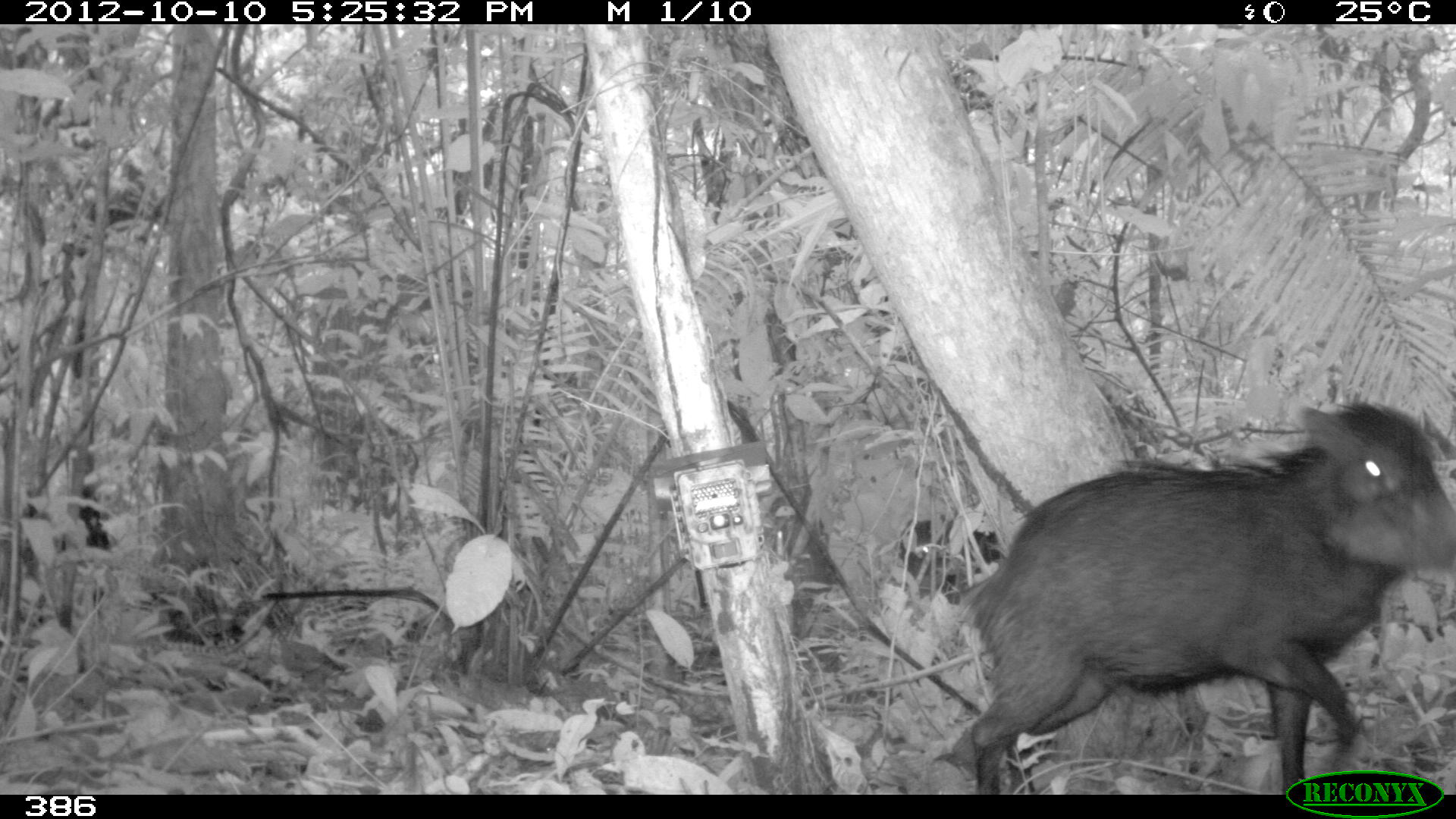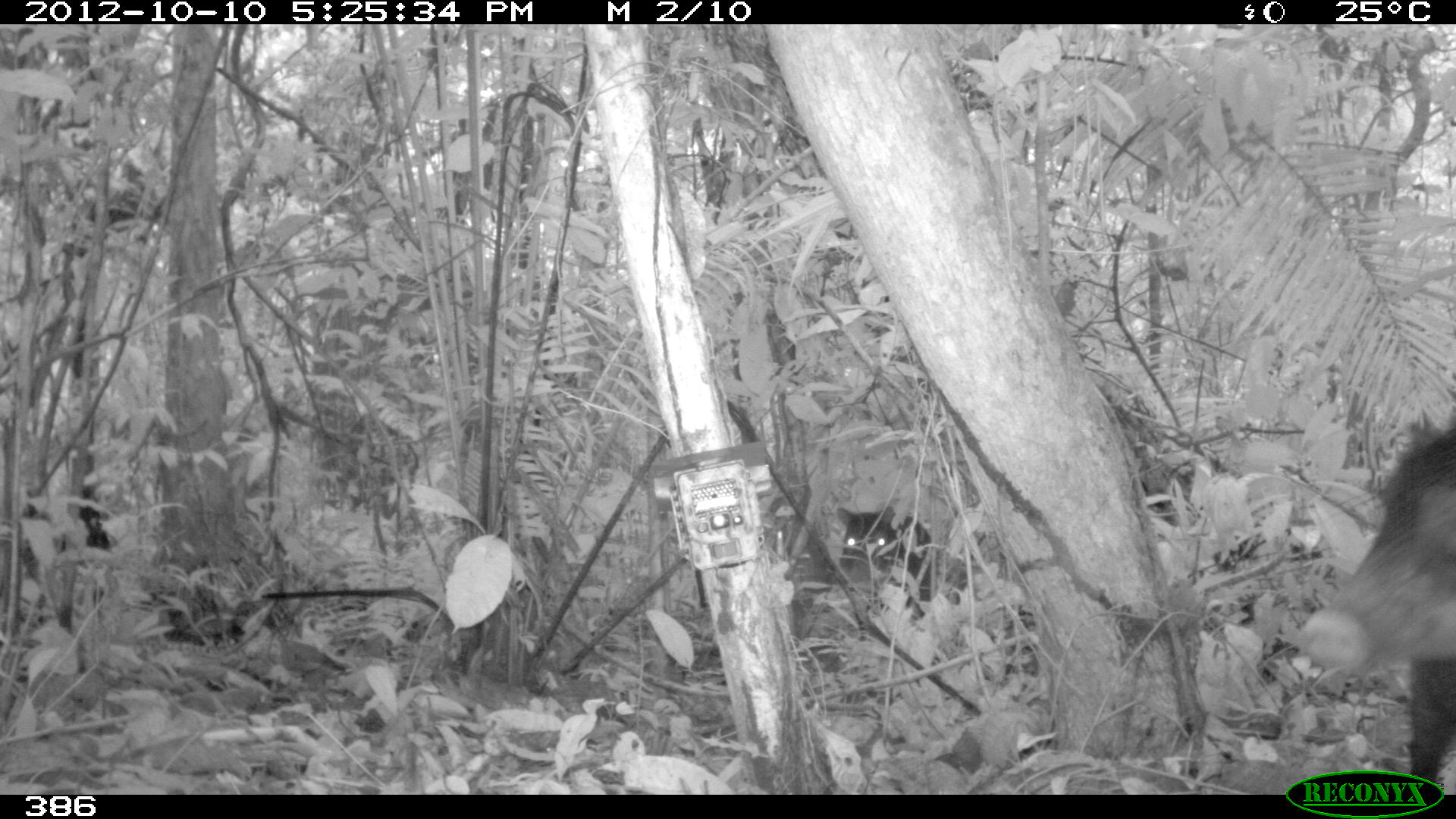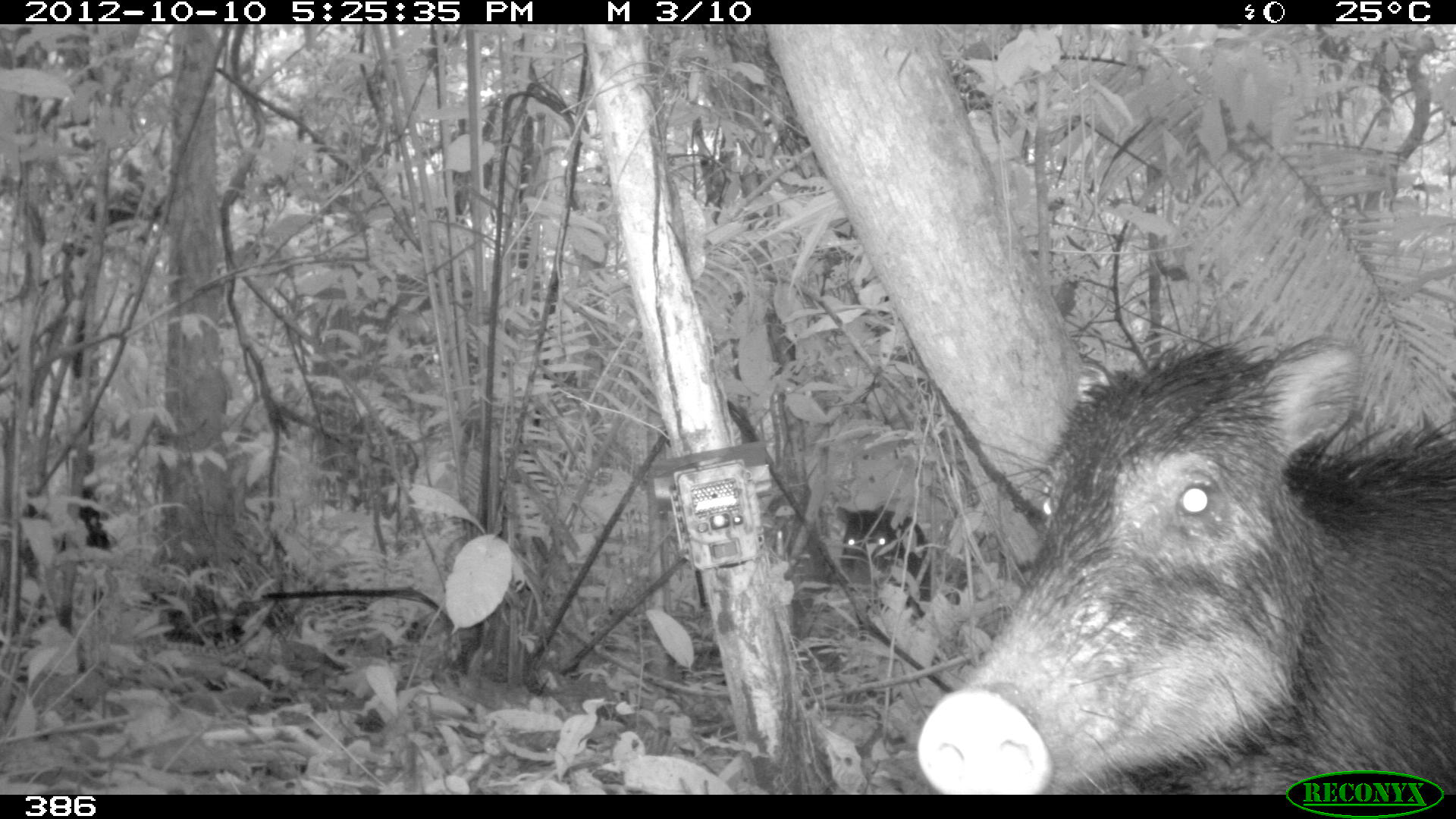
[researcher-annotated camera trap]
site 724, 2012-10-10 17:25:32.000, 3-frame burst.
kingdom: Animalia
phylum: Chordata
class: Mammalia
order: Artiodactyla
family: Tayassuidae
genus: Tayassu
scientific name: Tayassu pecari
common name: white-lipped peccary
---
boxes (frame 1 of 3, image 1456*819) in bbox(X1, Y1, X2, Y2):
tayassu pecari: bbox(970, 395, 1456, 794); bbox(894, 514, 1001, 604)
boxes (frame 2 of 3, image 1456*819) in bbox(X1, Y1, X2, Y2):
tayassu pecari: bbox(1298, 427, 1456, 784); bbox(835, 506, 932, 621)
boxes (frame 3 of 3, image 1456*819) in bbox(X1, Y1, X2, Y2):
tayassu pecari: bbox(914, 329, 1452, 793); bbox(834, 504, 927, 608)